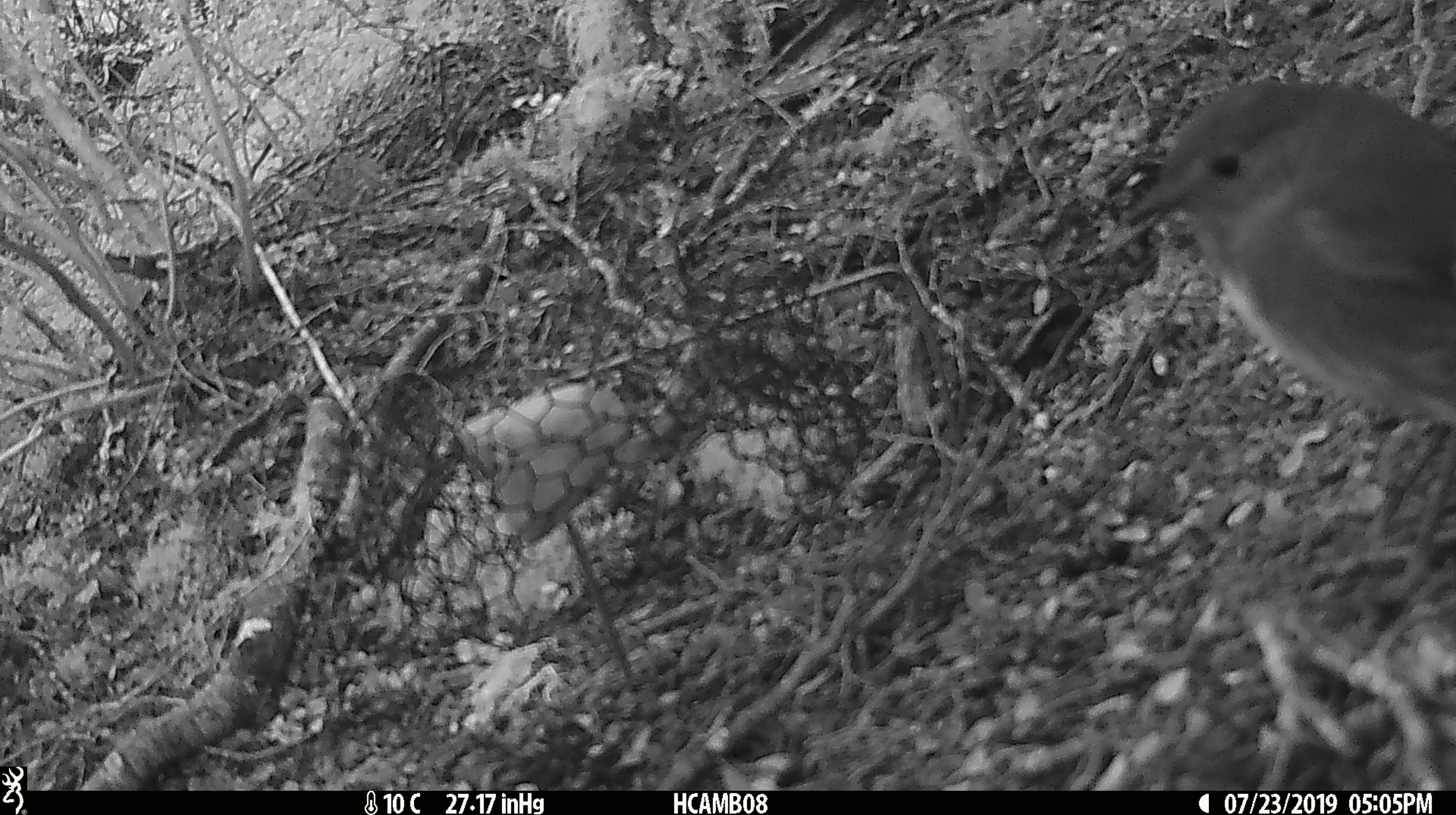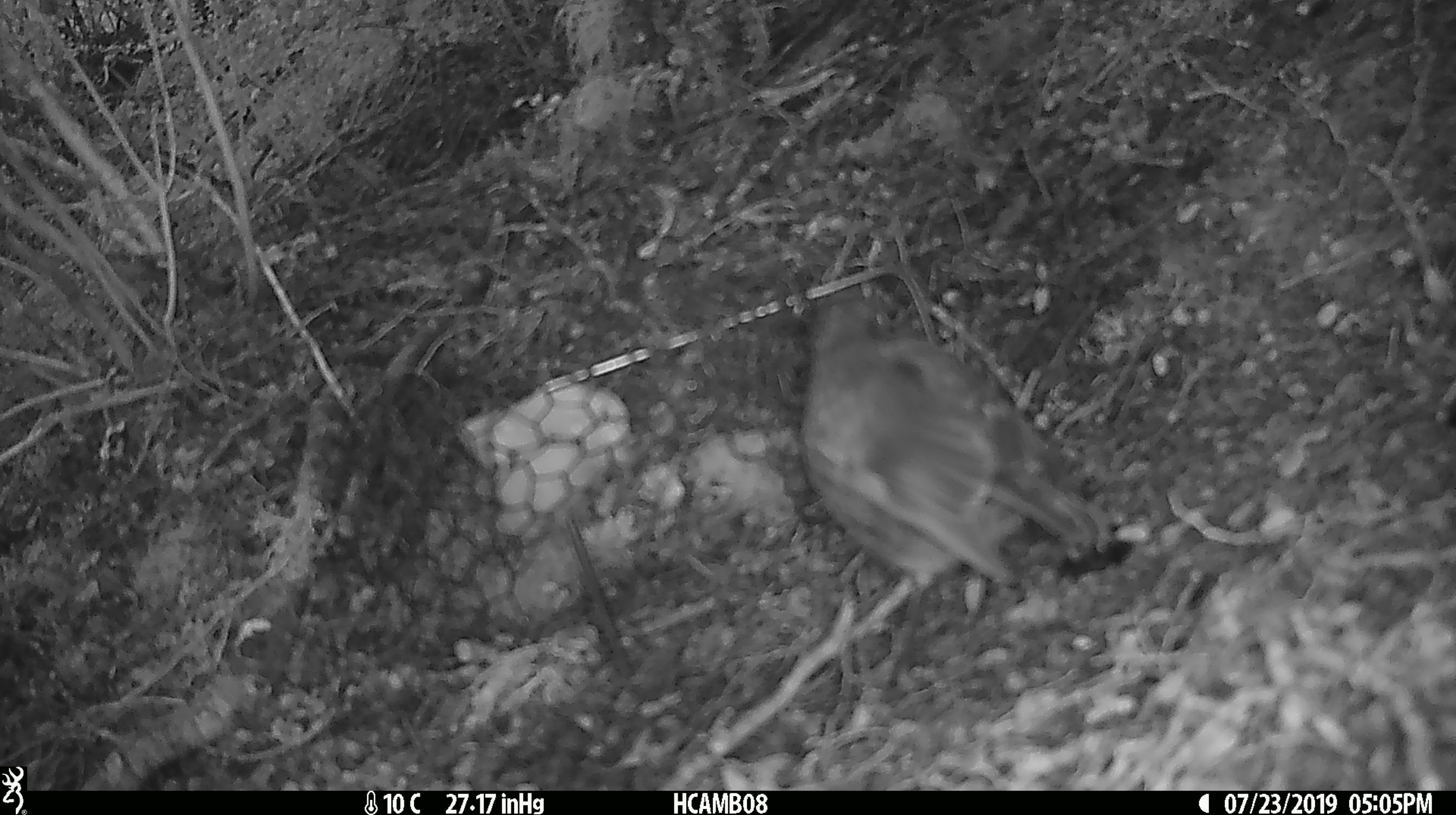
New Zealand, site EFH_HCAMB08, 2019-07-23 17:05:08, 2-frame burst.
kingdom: Animalia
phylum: Chordata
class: Aves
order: Passeriformes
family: Petroicidae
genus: Petroica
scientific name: Petroica australis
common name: new zealand robin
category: robin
Robin (new zealand robin) (Petroica australis).